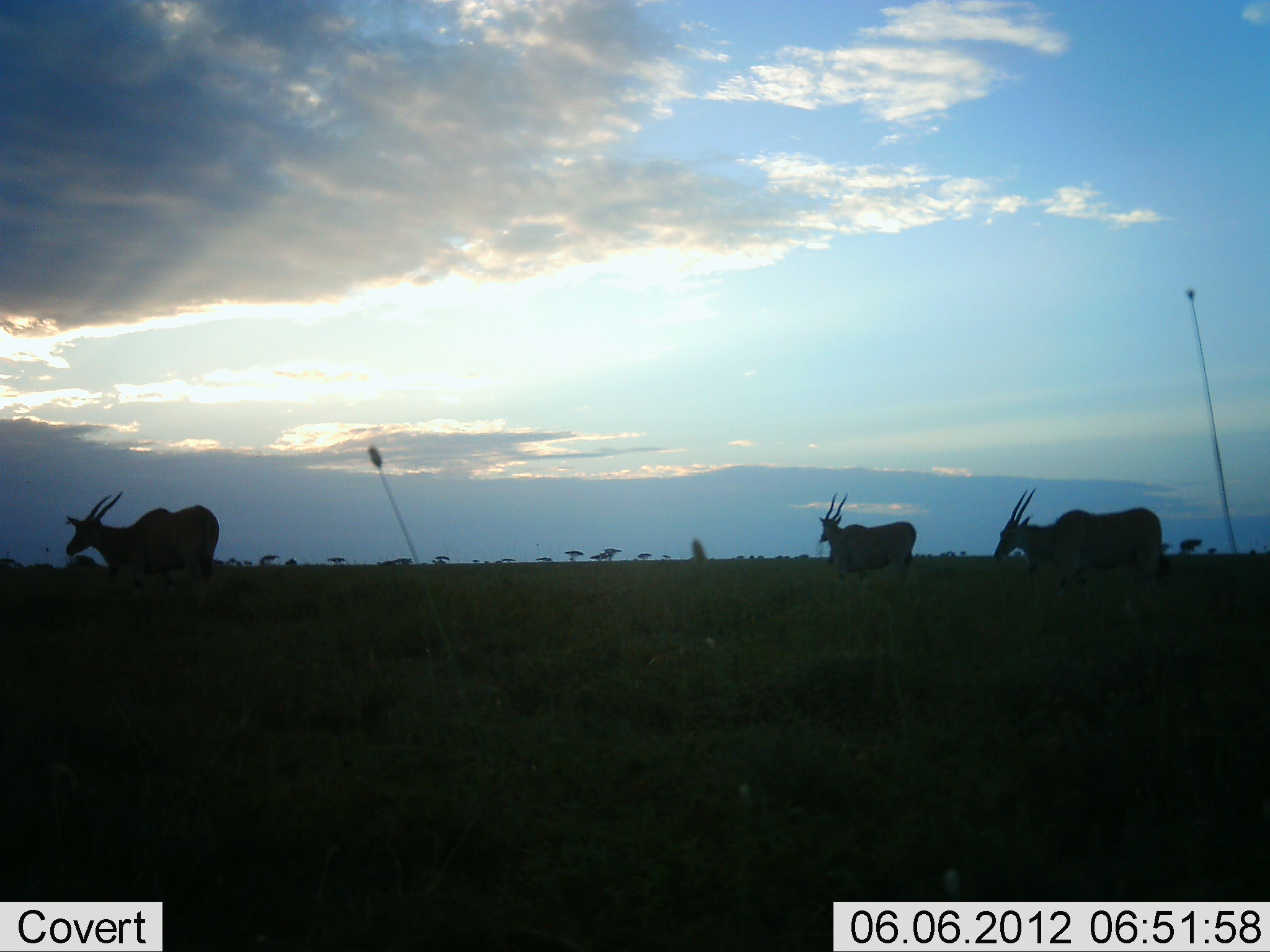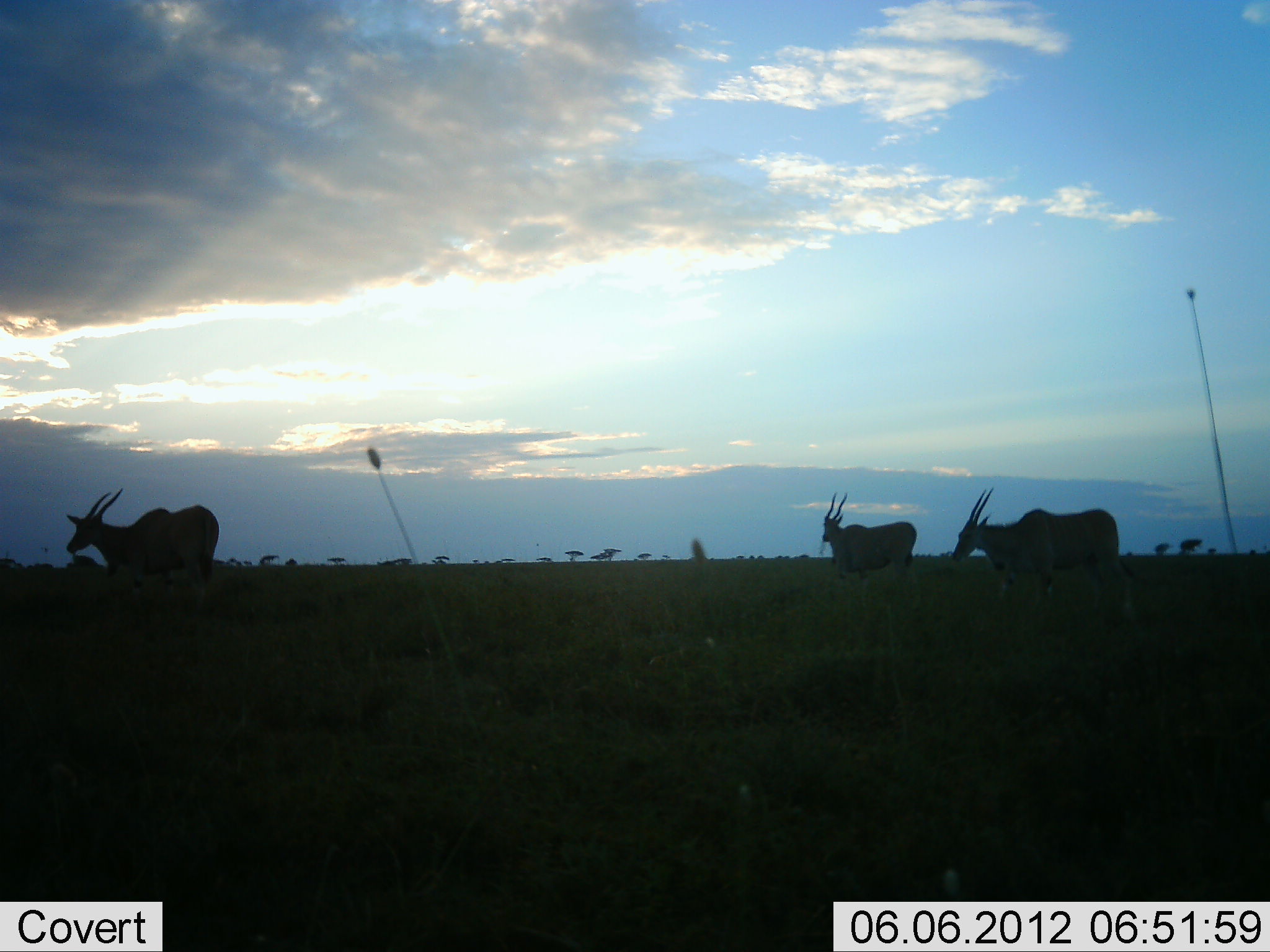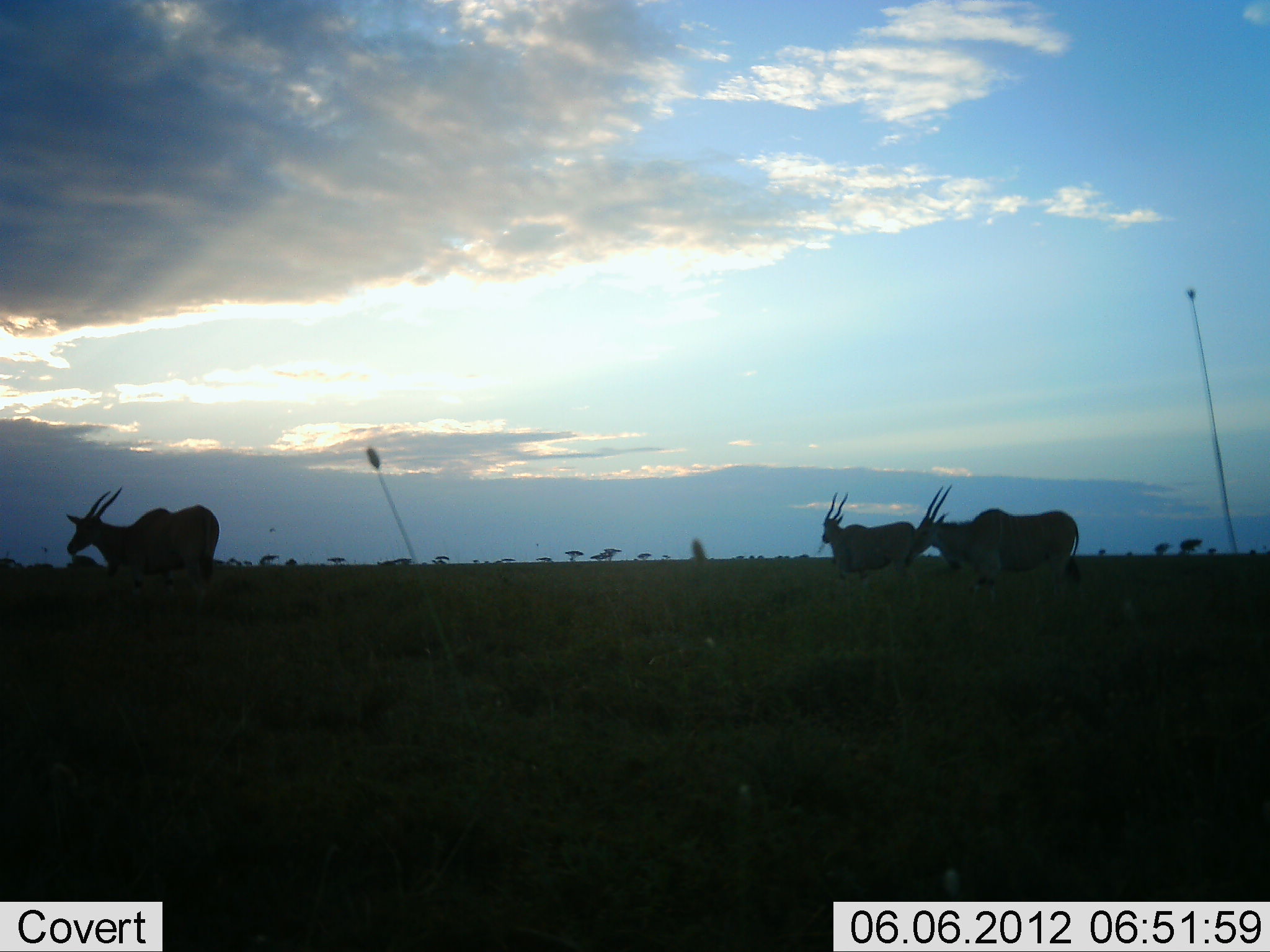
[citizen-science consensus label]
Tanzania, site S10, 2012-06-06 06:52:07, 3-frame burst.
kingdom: Animalia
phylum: Chordata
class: Mammalia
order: Artiodactyla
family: Bovidae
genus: Tragelaphus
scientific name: Tragelaphus oryx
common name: eland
Eland (Tragelaphus oryx), count 3. Behavior (volunteer vote fractions): standing 80%, resting 0%, moving 60%, interacting 0%. Young present (vote fraction): 0%. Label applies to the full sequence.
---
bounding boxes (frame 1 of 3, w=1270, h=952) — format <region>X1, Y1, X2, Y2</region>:
animal: <region>993, 487, 1164, 580</region>; <region>66, 491, 220, 589</region>; <region>817, 492, 917, 580</region>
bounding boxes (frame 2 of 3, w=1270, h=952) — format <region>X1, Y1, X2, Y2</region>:
animal: <region>951, 487, 1134, 587</region>; <region>64, 488, 220, 589</region>; <region>820, 491, 919, 579</region>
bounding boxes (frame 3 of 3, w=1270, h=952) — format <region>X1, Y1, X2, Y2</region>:
animal: <region>909, 483, 1081, 584</region>; <region>66, 487, 220, 583</region>; <region>822, 492, 917, 579</region>